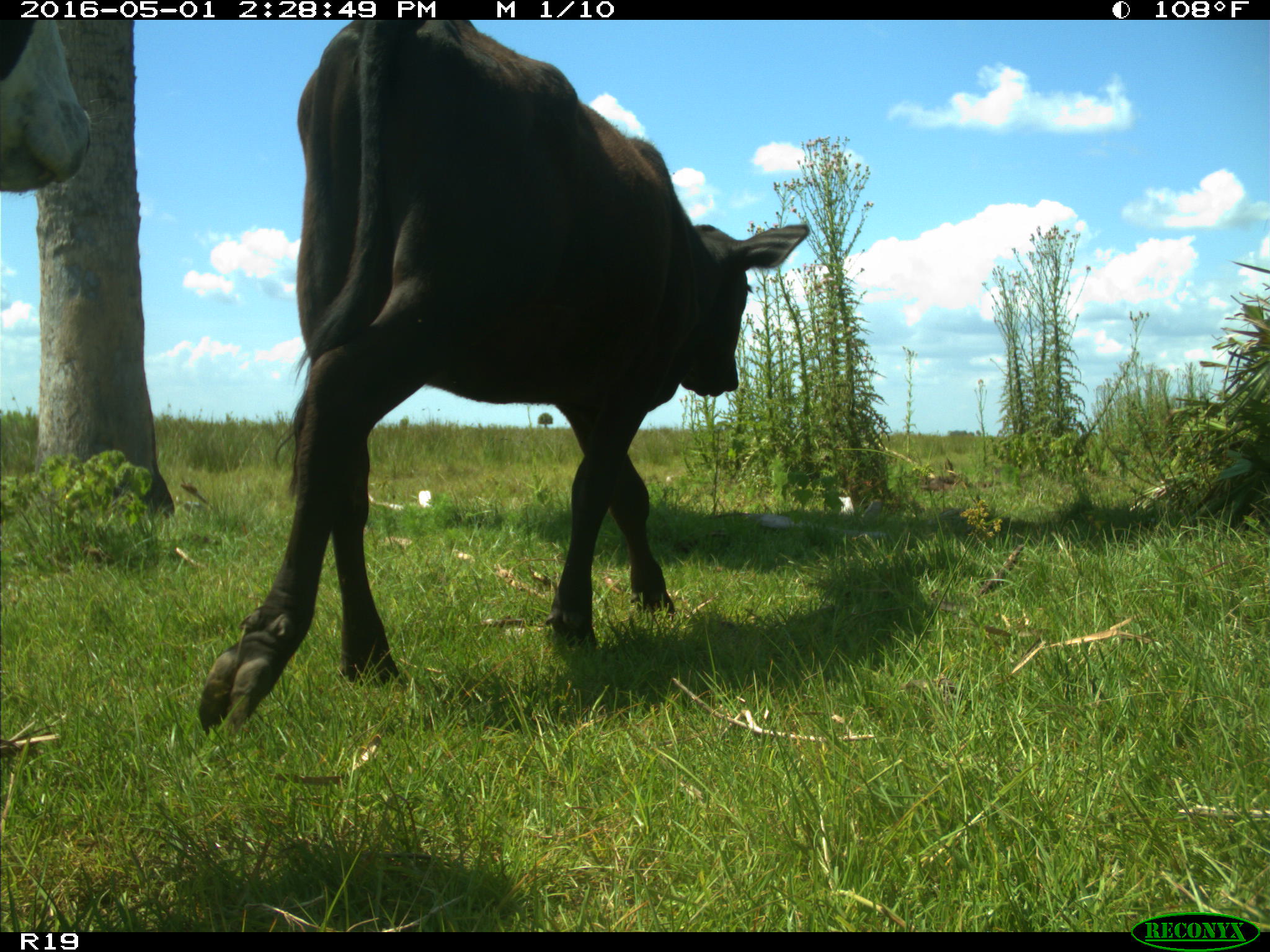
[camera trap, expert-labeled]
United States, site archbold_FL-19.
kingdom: Animalia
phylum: Chordata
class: Mammalia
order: Artiodactyla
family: Bovidae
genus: Bos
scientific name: Bos taurus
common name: domestic cow